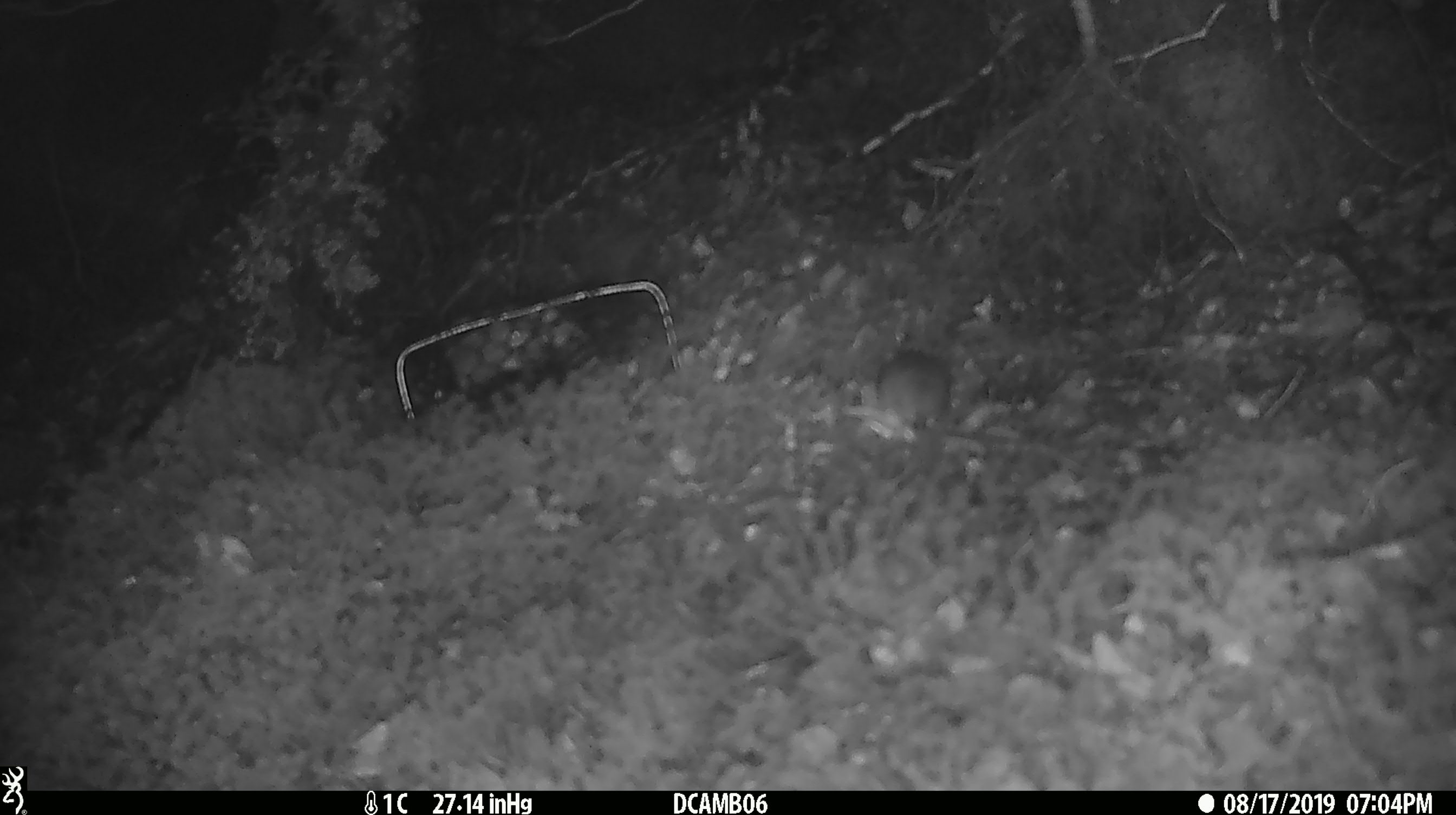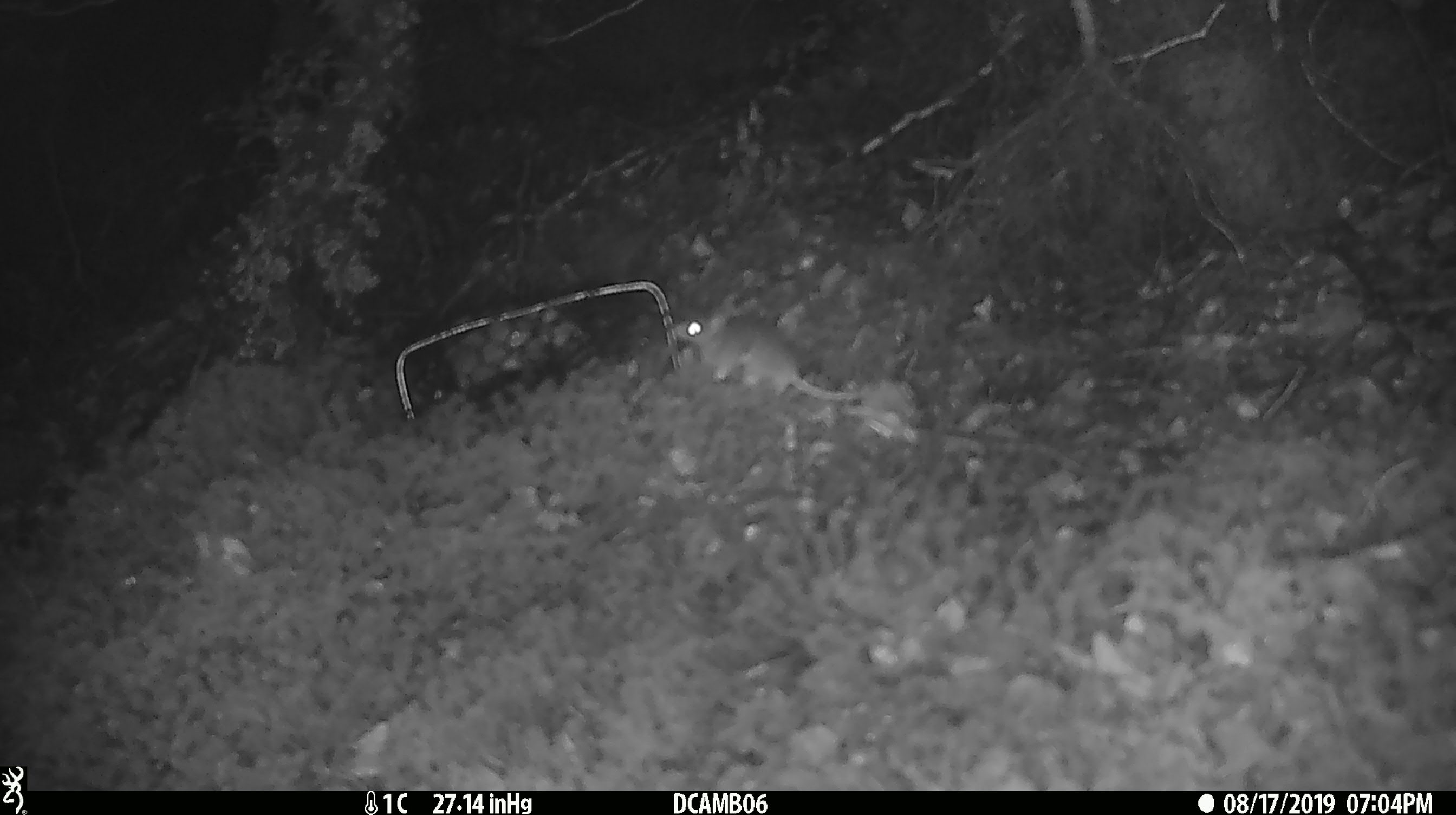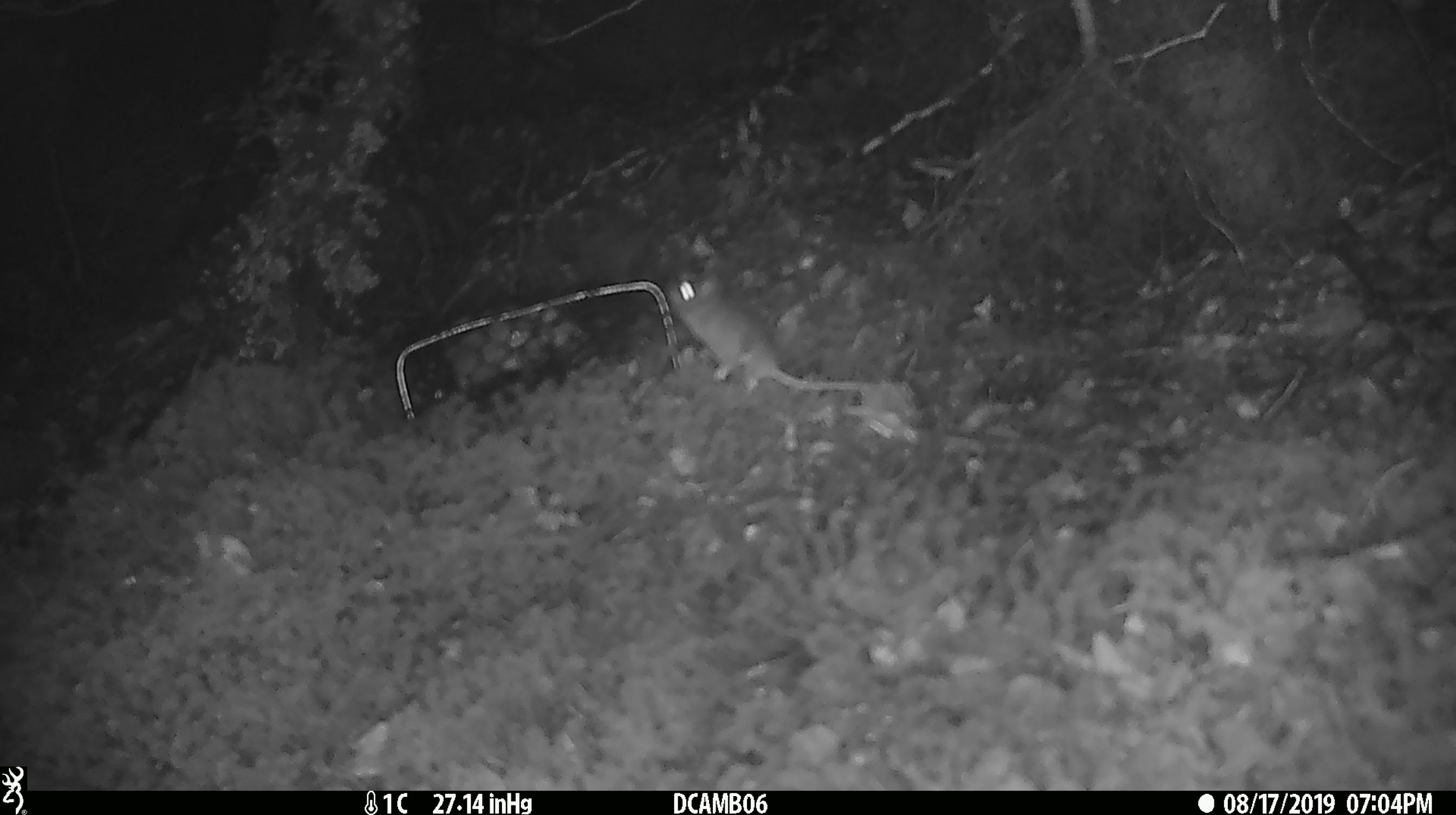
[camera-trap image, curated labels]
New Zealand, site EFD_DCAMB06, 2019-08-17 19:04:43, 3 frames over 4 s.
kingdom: Animalia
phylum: Chordata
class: Mammalia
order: Rodentia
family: Muridae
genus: Mus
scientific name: Mus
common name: mouse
Mouse (Mus).